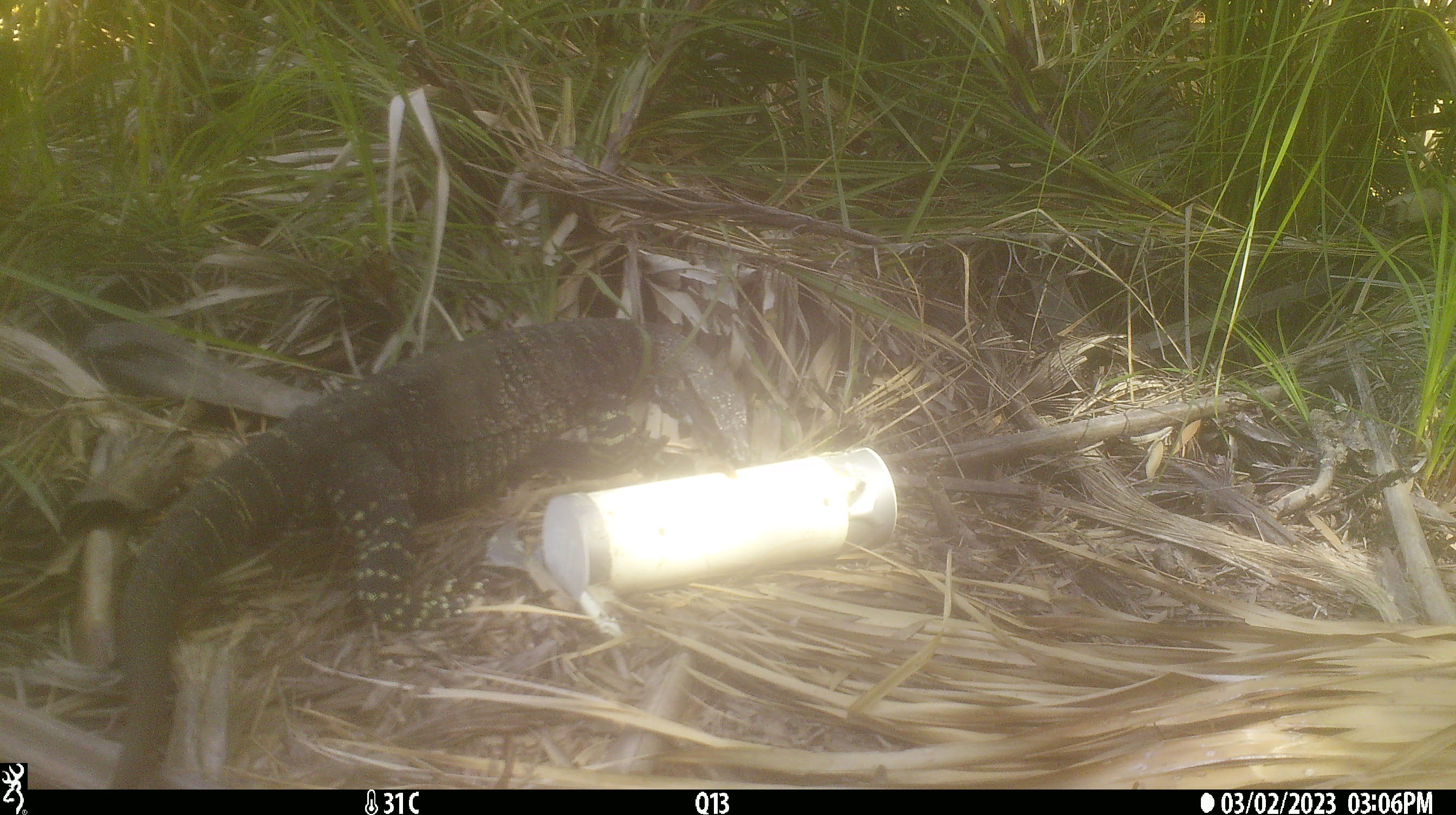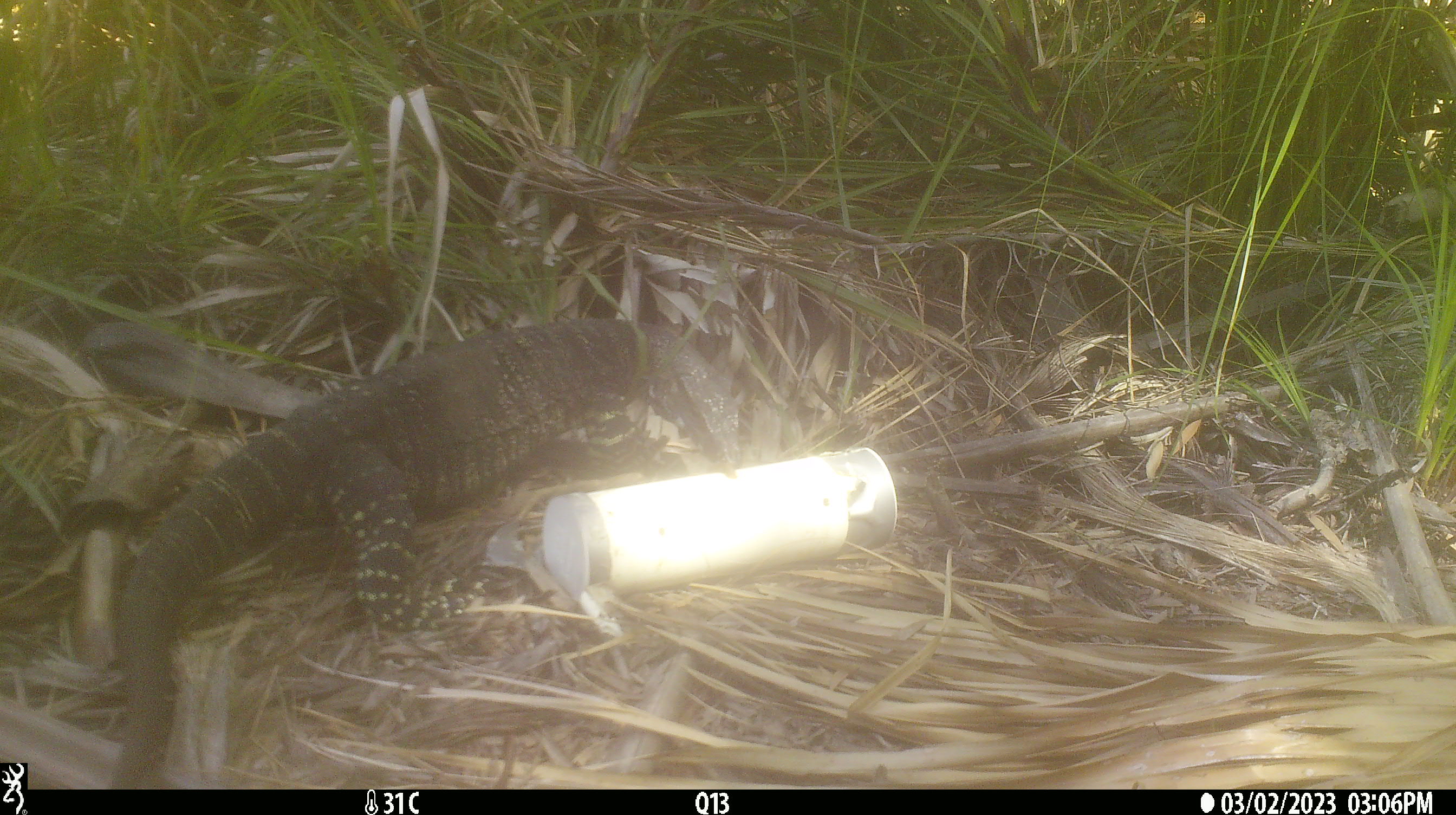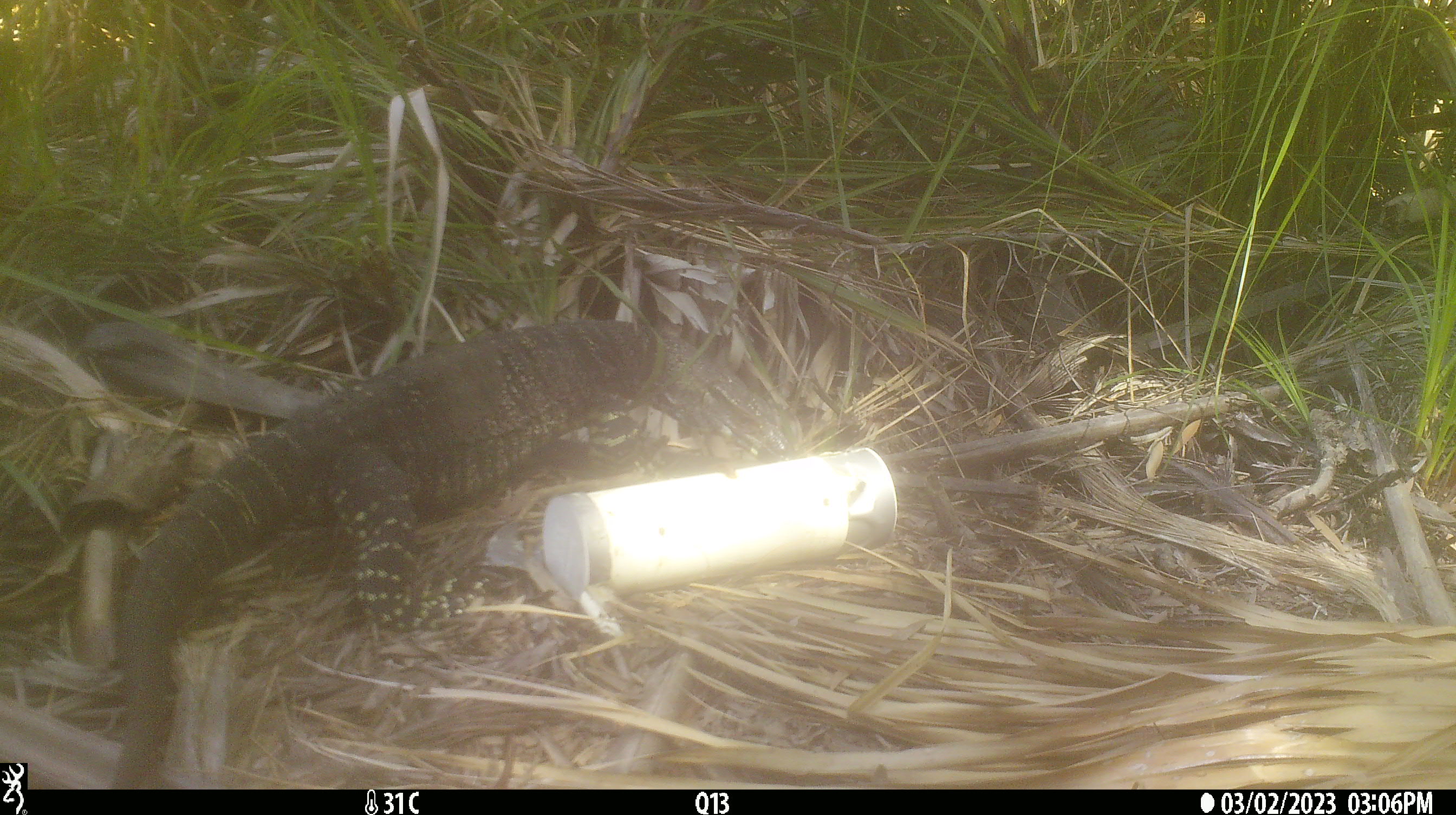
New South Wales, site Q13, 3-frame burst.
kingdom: Animalia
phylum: Chordata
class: Reptilia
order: Squamata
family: Varanidae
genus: Varanus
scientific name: Varanus varius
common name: lace monitor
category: goanna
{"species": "goanna (lace monitor) (Varanus varius)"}